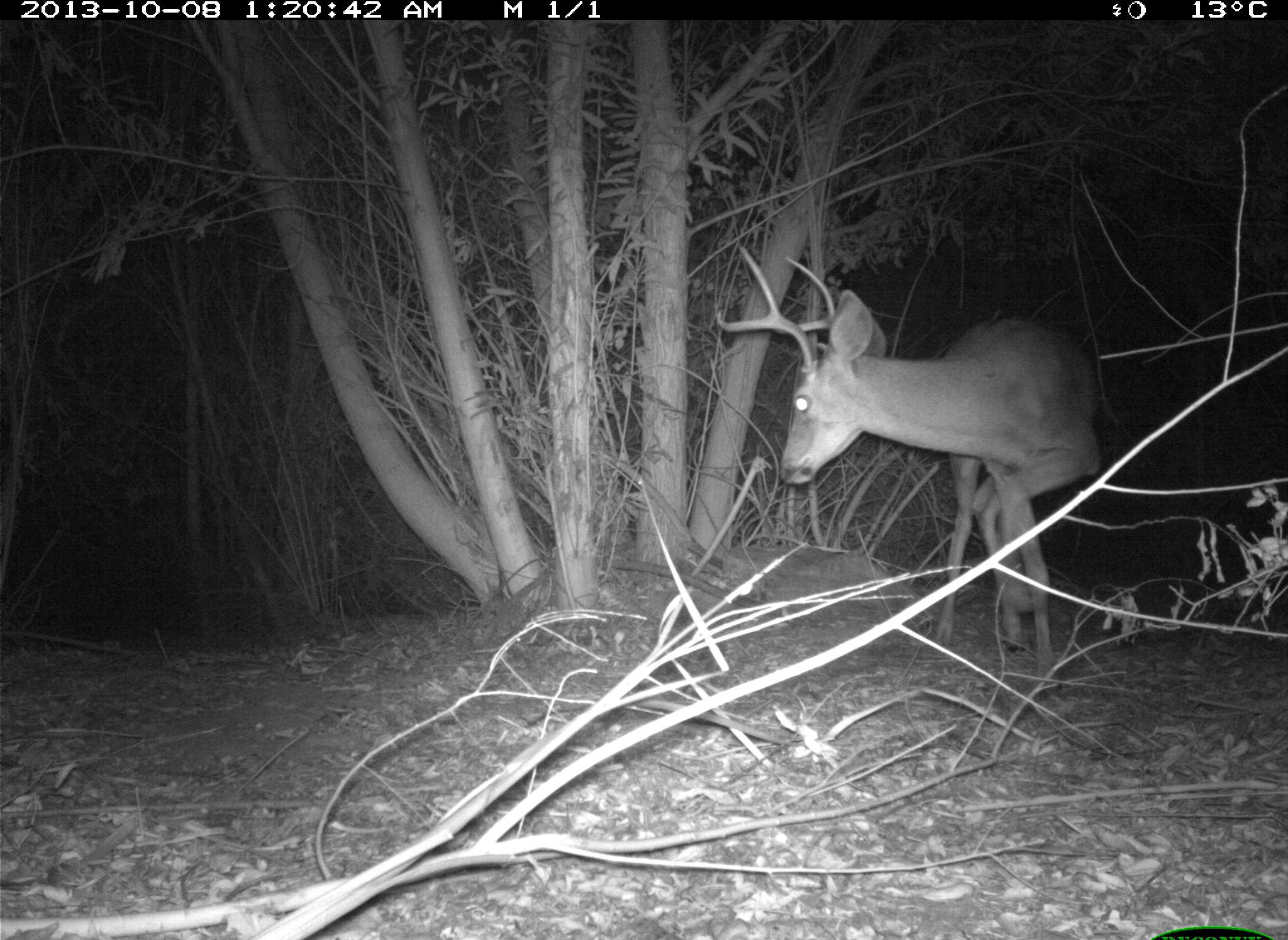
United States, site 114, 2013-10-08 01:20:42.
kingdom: Animalia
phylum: Chordata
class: Mammalia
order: Artiodactyla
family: Cervidae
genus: Odocoileus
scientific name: Odocoileus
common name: deer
Deer (Odocoileus).